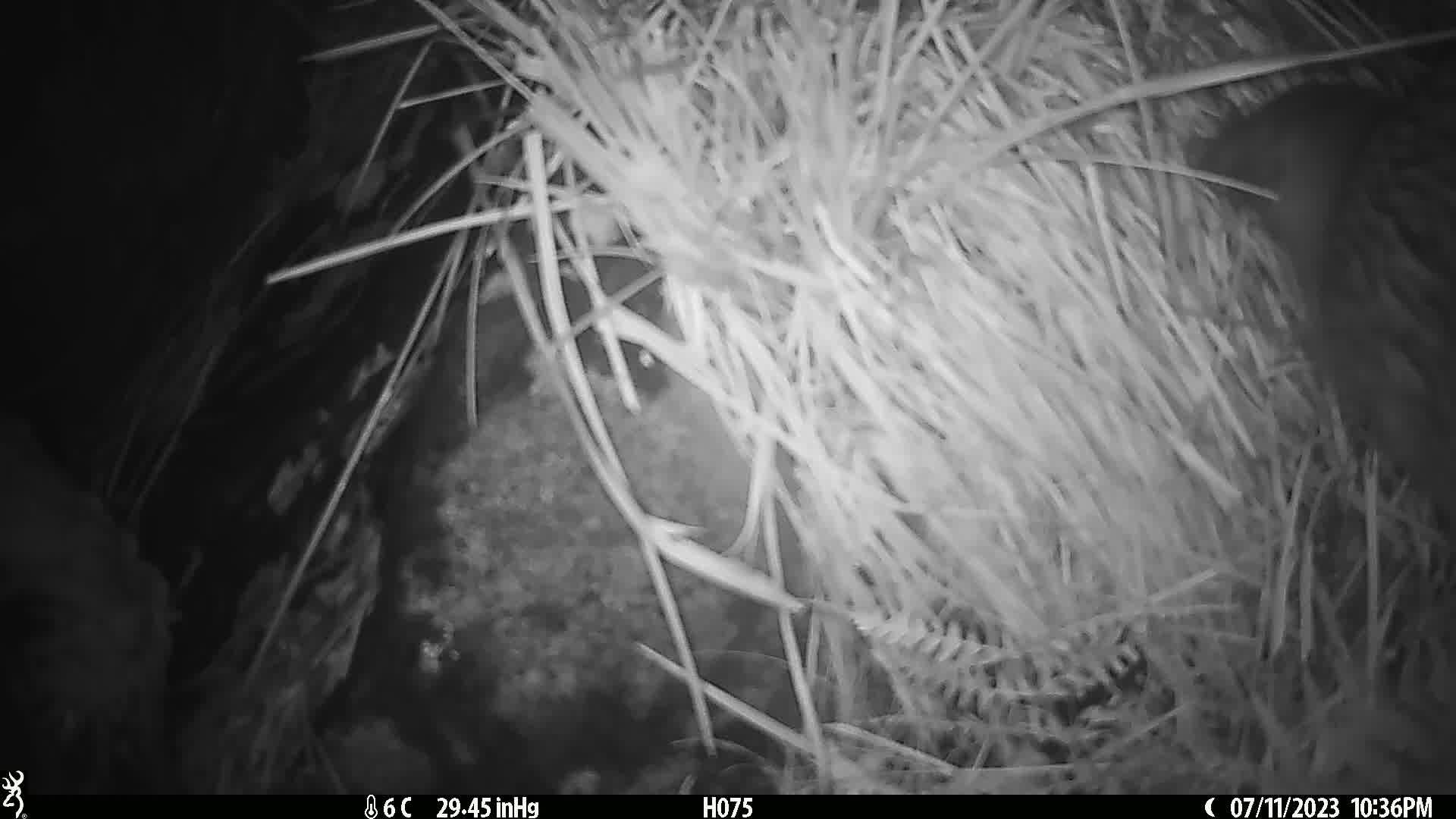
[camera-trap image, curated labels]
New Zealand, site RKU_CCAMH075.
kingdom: Animalia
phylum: Chordata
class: Aves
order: Apterygiformes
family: Apterygidae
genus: Apteryx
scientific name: Apteryx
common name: kiwi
Kiwi (Apteryx).